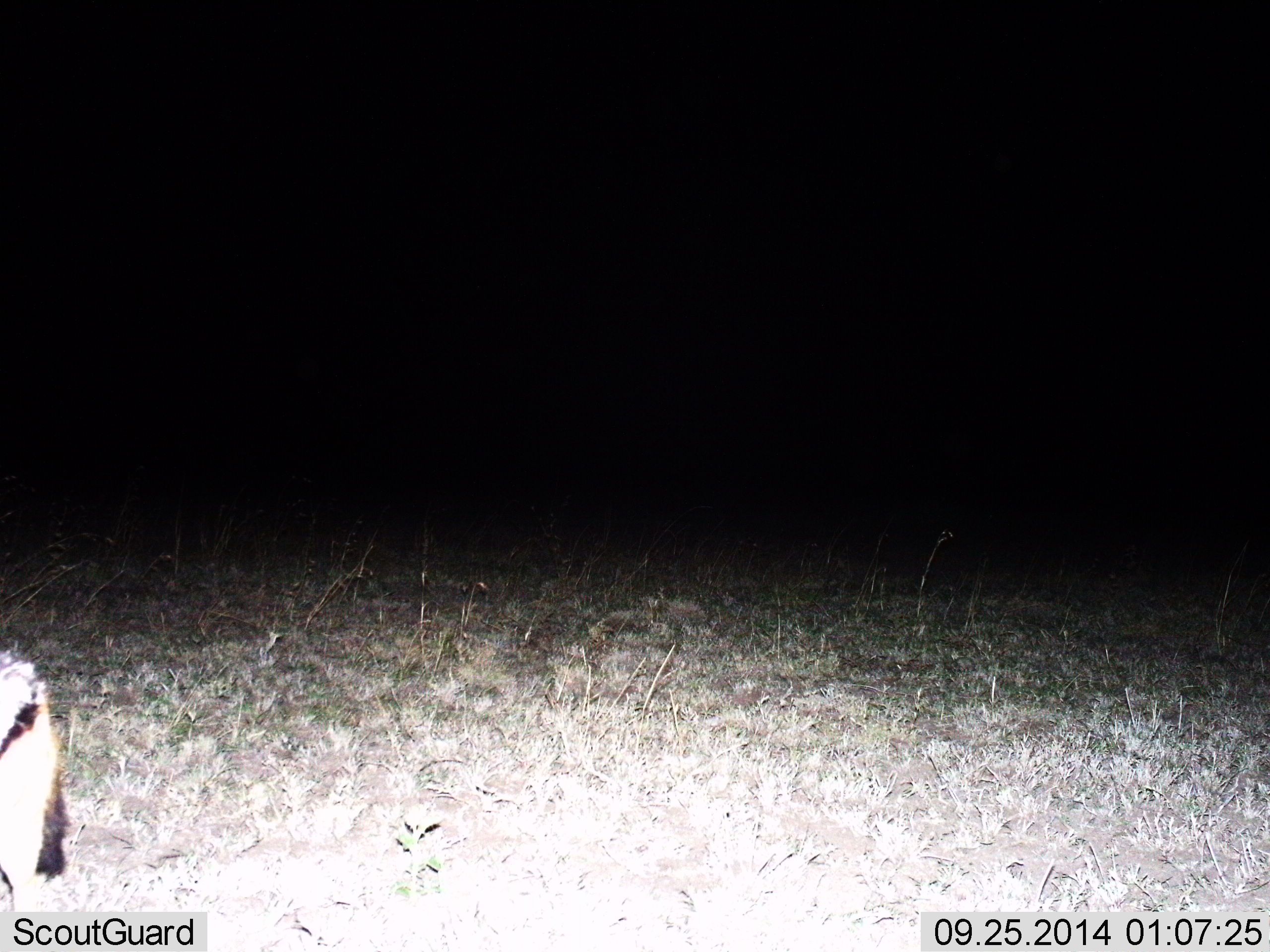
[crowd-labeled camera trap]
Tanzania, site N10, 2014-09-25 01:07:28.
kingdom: Animalia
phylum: Chordata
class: Mammalia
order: Carnivora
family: Hyaenidae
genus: Proteles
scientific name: Proteles cristatus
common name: aardwolf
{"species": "aardwolf (Proteles cristatus)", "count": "1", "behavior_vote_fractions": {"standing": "100%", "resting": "0%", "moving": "0%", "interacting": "0%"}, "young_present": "0%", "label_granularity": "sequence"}